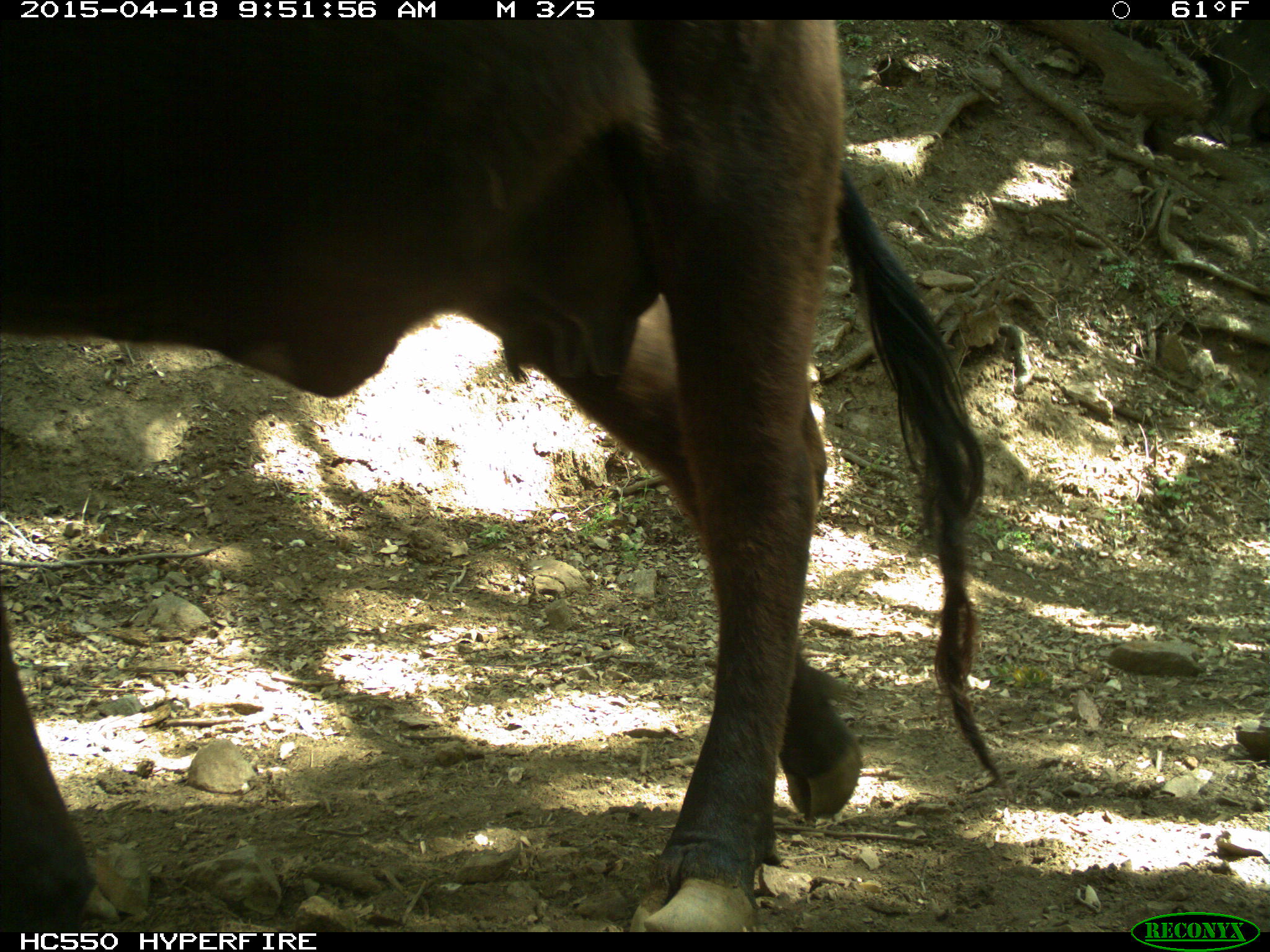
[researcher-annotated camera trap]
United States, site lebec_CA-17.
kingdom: Animalia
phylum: Chordata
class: Mammalia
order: Artiodactyla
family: Bovidae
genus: Bos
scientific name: Bos taurus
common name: domestic cow